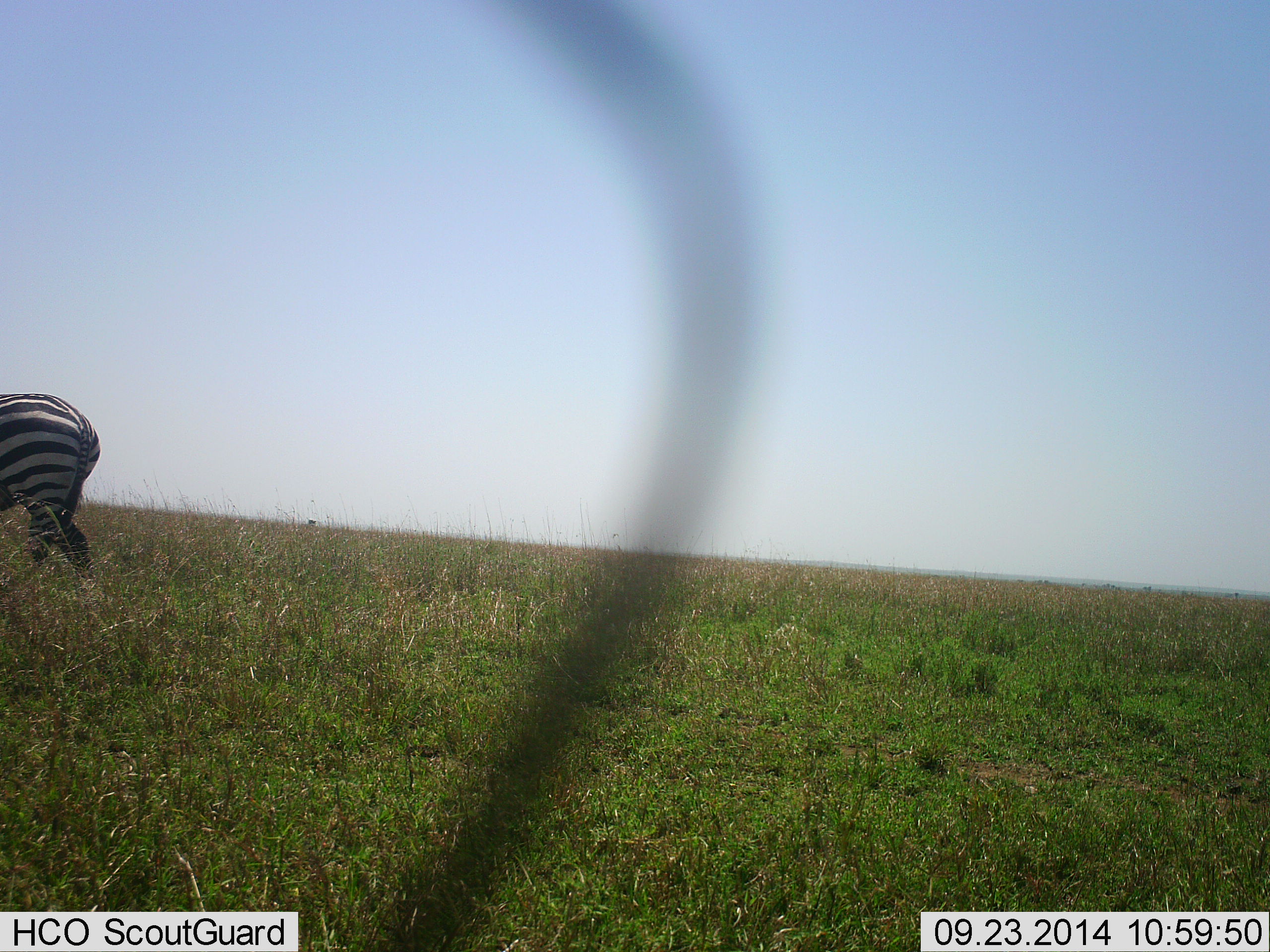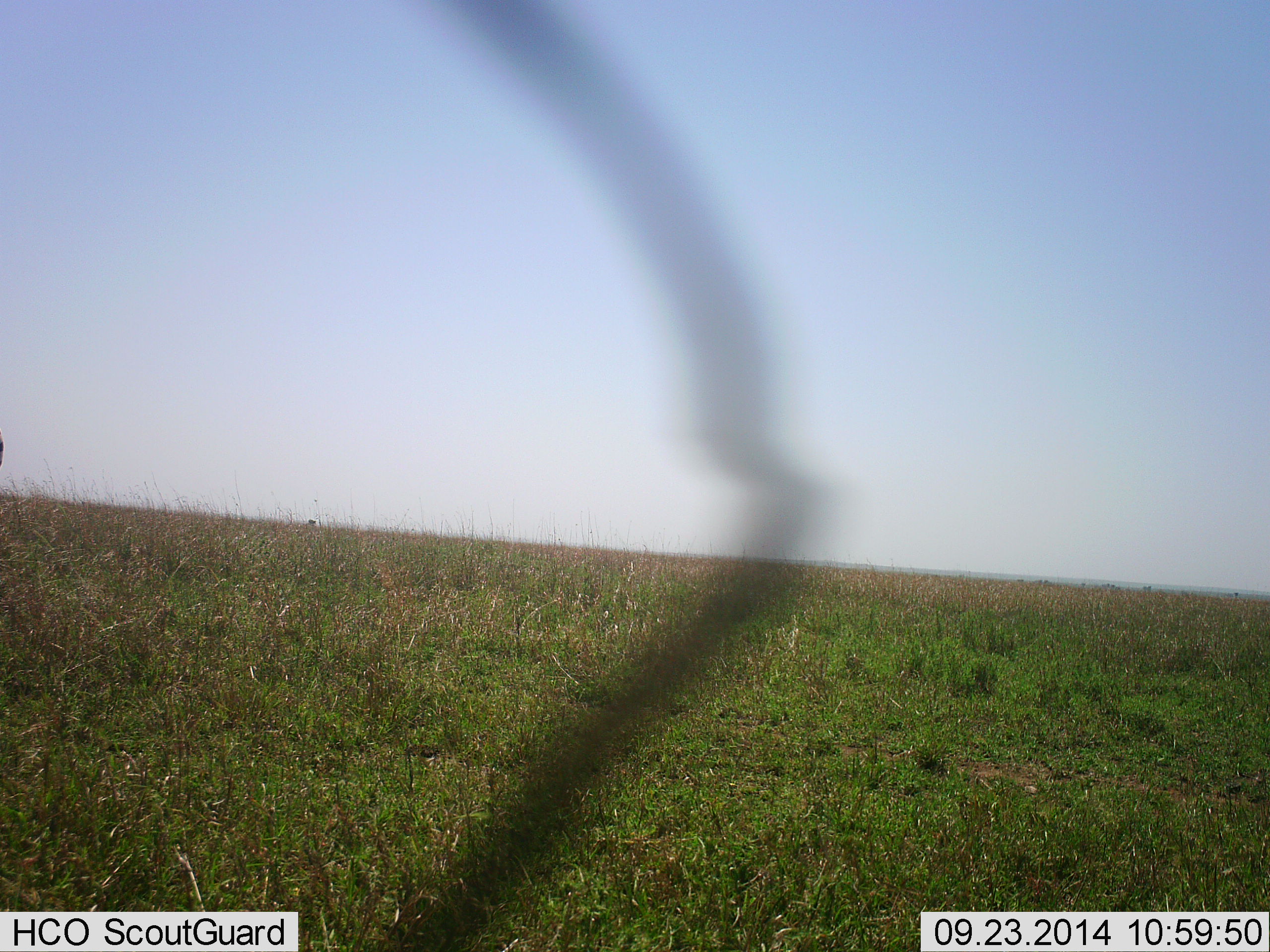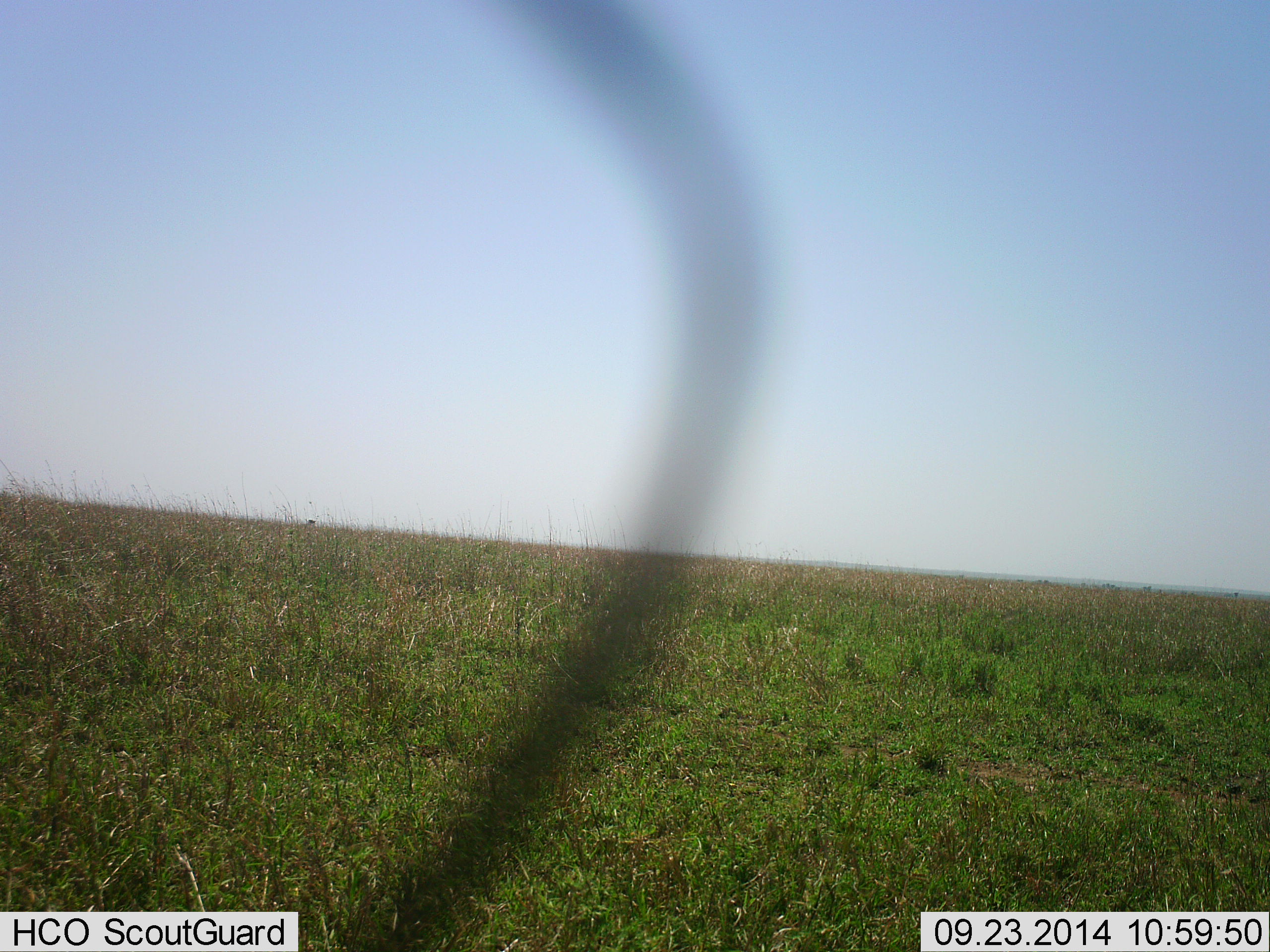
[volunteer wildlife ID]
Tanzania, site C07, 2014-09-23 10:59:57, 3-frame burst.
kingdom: Animalia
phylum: Chordata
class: Mammalia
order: Perissodactyla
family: Equidae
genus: Equus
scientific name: Equus quagga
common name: plains zebra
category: zebra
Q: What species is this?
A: Zebra (plains zebra) (Equus quagga).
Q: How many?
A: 1.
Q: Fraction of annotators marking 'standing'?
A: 0%.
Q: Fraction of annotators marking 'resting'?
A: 0%.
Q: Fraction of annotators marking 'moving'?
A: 100%.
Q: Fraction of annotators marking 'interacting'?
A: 0%.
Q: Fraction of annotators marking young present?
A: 0%.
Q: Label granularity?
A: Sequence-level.